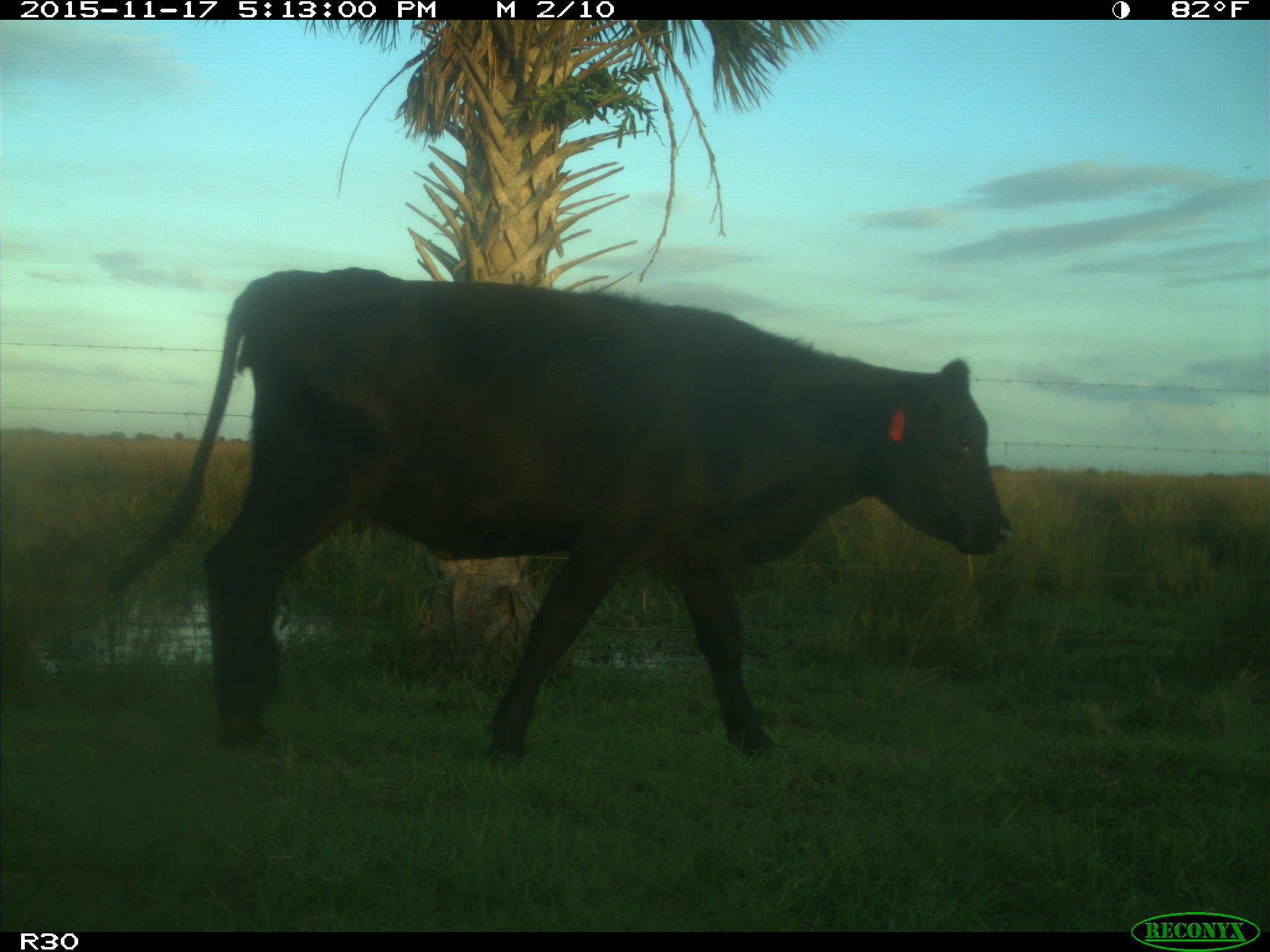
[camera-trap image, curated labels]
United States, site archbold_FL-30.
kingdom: Animalia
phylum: Chordata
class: Mammalia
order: Artiodactyla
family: Bovidae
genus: Bos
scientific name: Bos taurus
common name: domestic cow